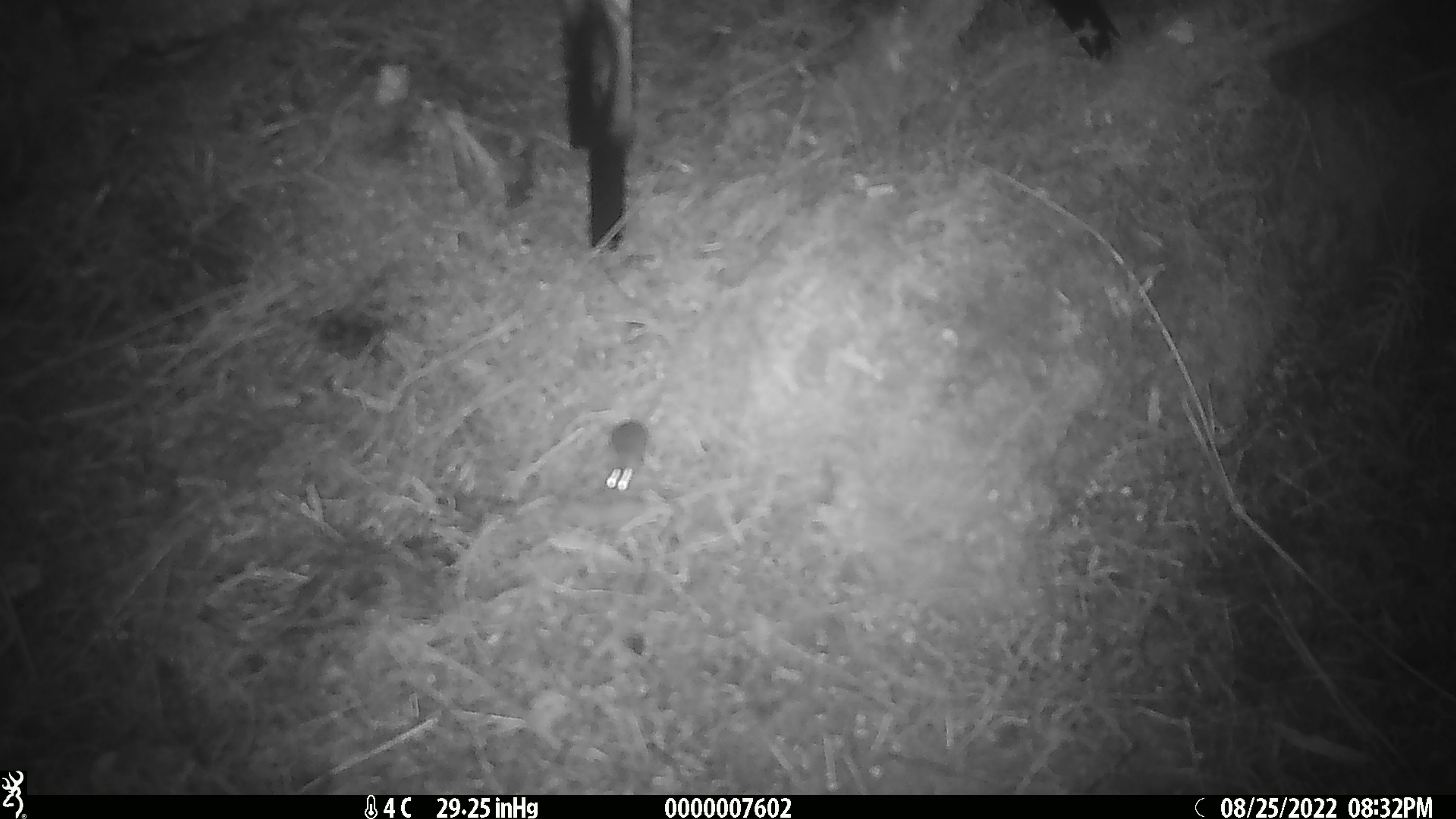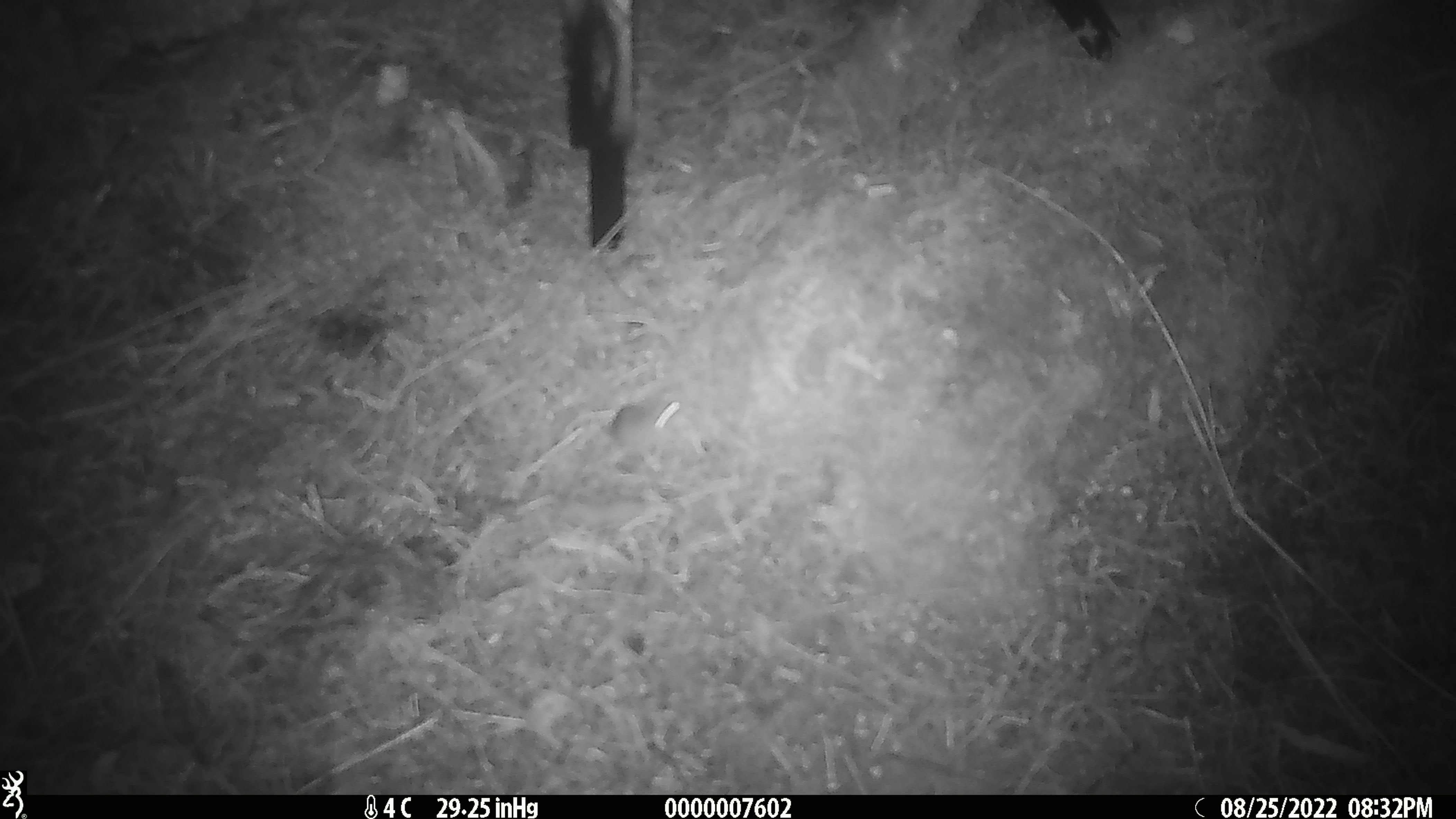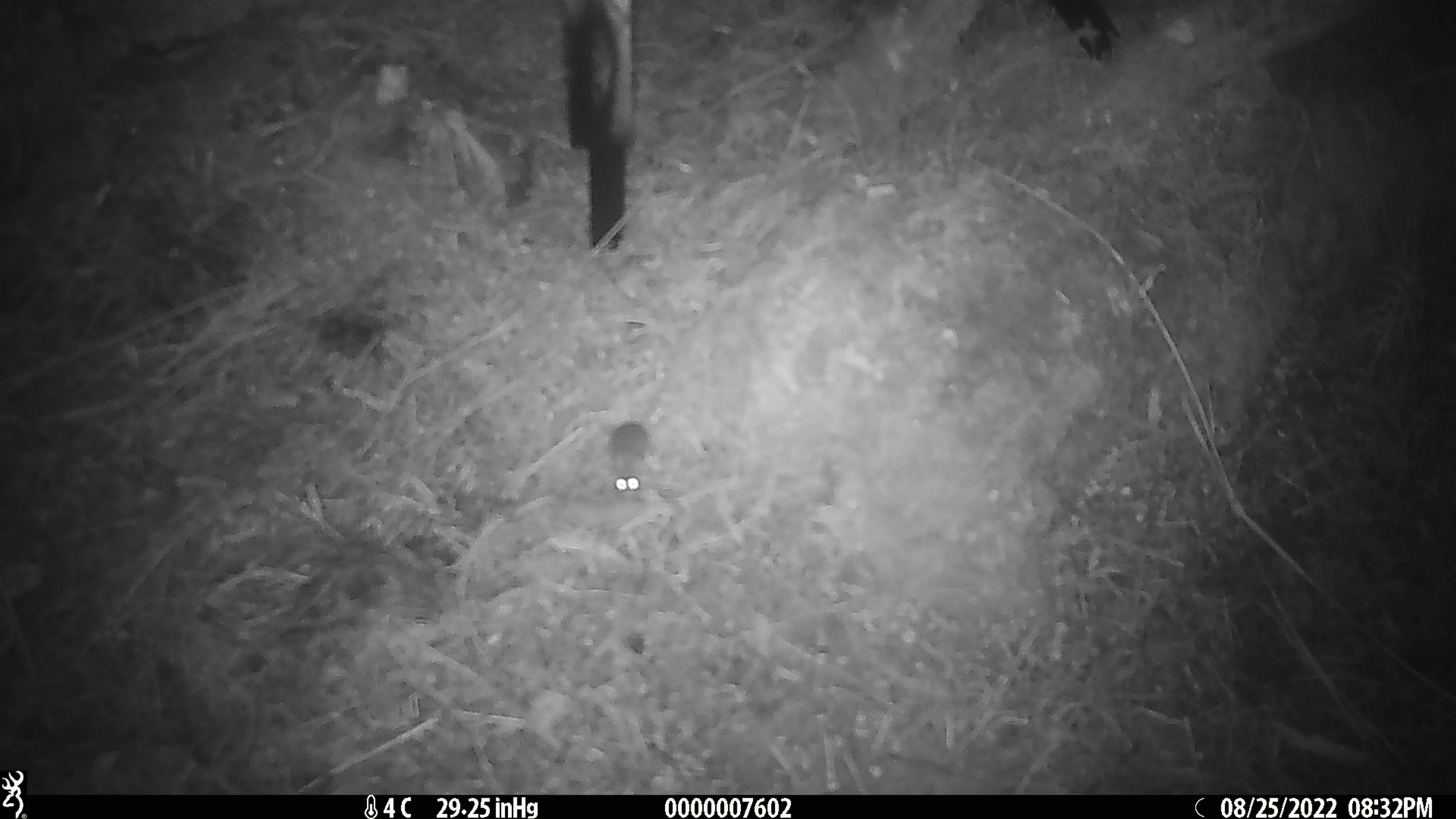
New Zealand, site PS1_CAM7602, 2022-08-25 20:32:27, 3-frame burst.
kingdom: Animalia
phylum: Chordata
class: Mammalia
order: Rodentia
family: Muridae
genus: Mus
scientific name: Mus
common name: mouse